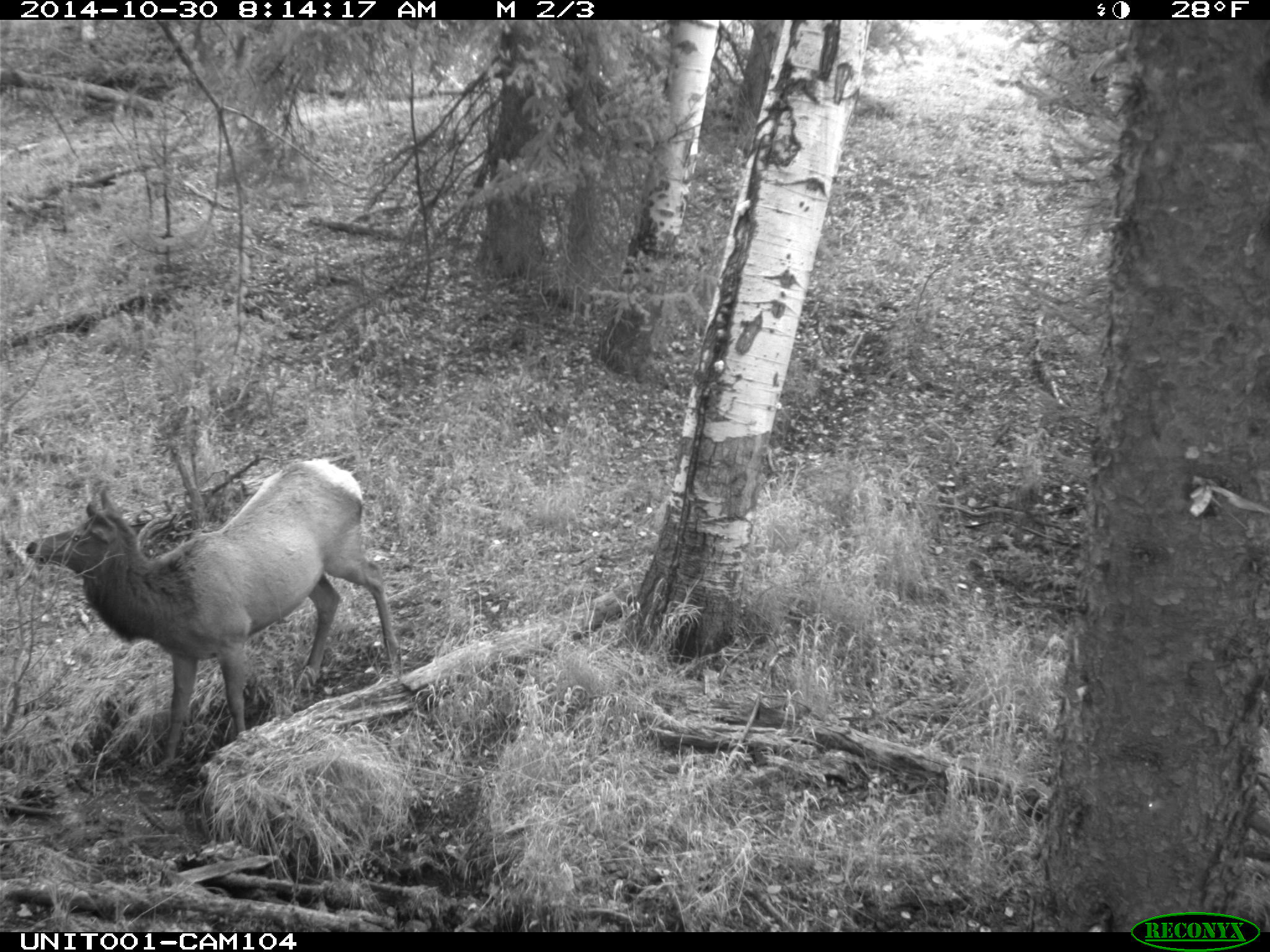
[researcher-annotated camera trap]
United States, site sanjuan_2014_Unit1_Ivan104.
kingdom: Animalia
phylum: Chordata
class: Mammalia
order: Artiodactyla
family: Cervidae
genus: Cervus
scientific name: Cervus elaphus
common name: red deer